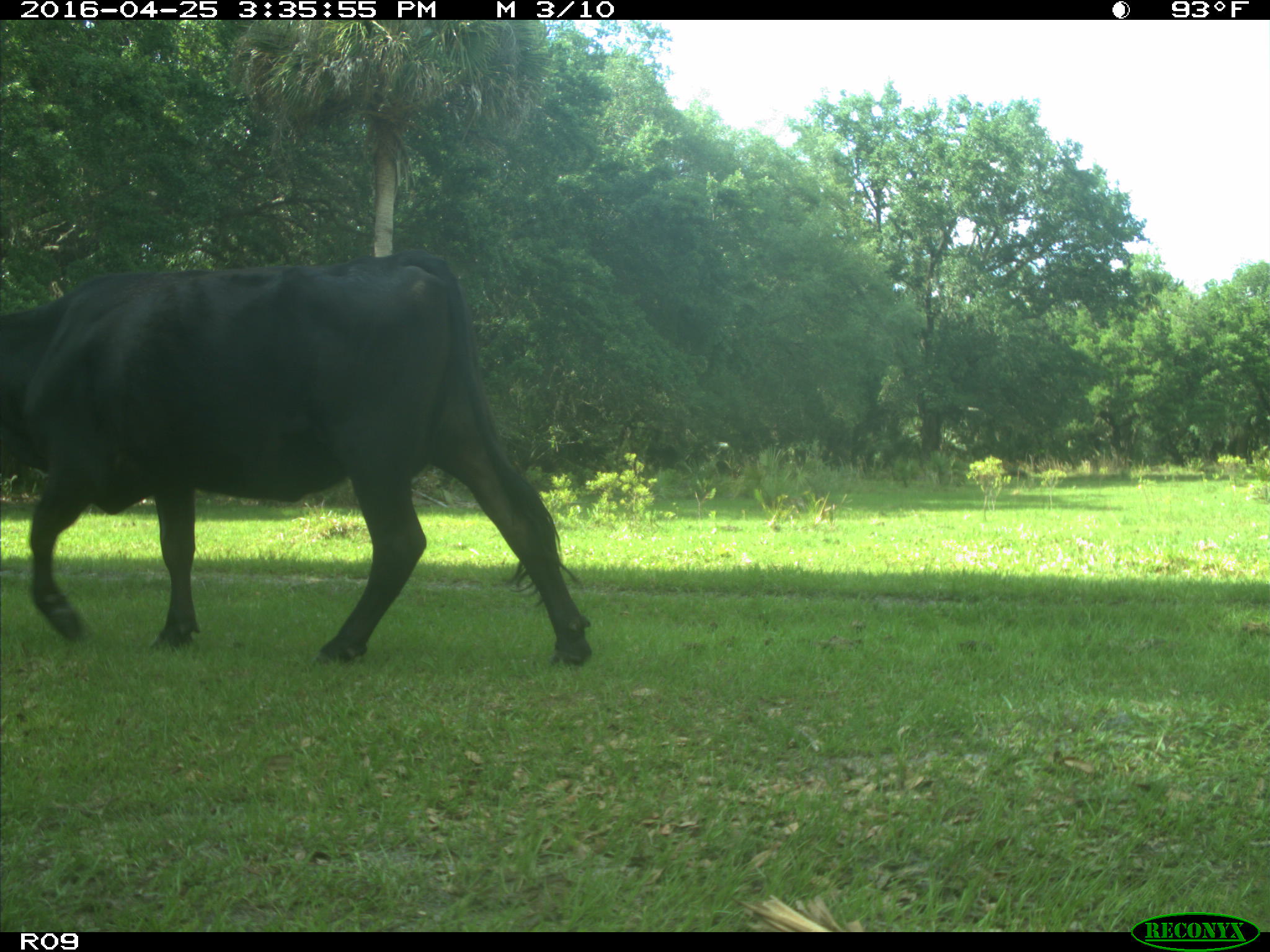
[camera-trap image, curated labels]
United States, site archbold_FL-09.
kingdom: Animalia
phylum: Chordata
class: Mammalia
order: Artiodactyla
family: Bovidae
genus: Bos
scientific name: Bos taurus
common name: domestic cow